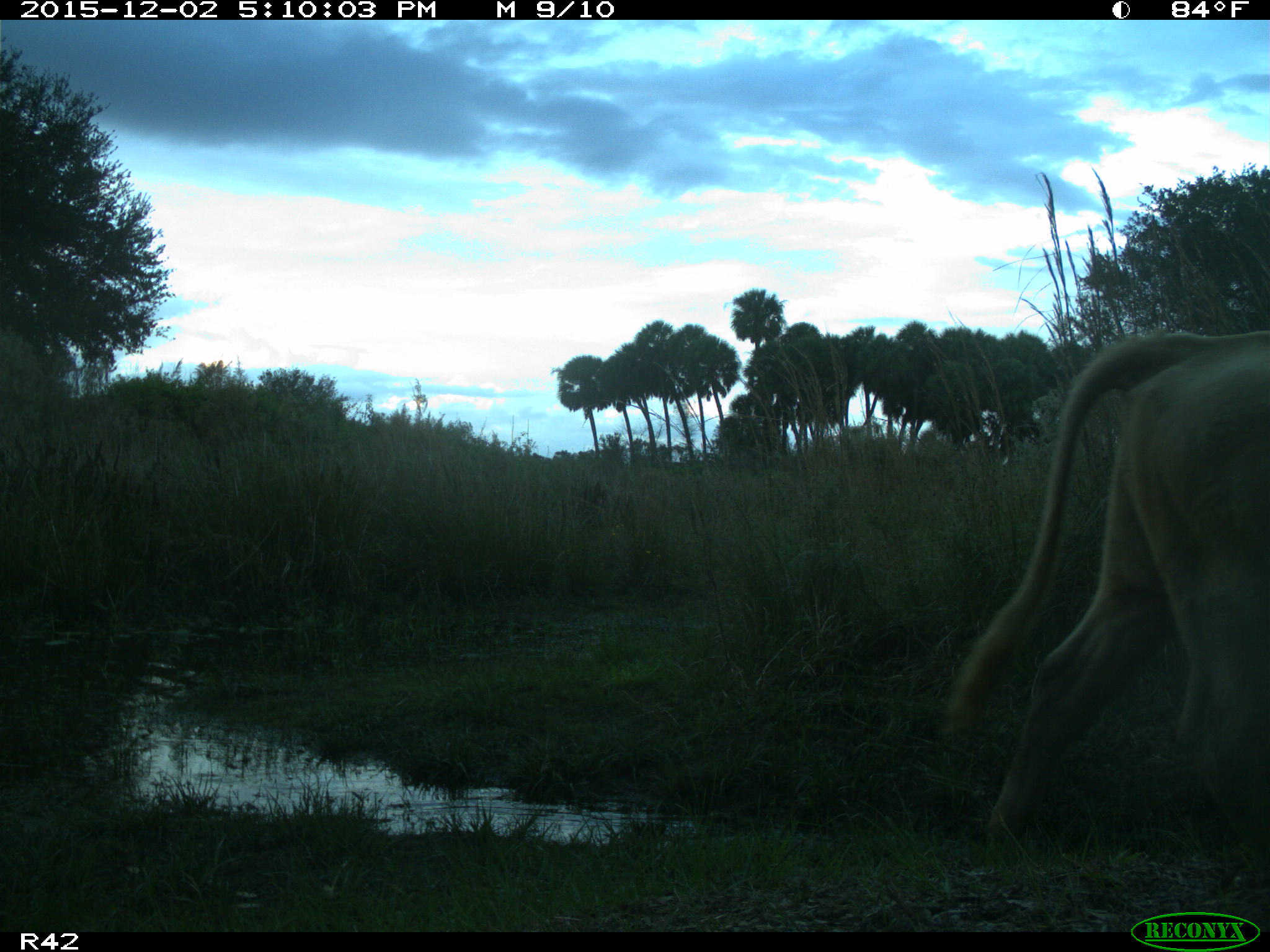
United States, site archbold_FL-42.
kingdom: Animalia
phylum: Chordata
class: Mammalia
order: Artiodactyla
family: Bovidae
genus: Bos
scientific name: Bos taurus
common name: domestic cow